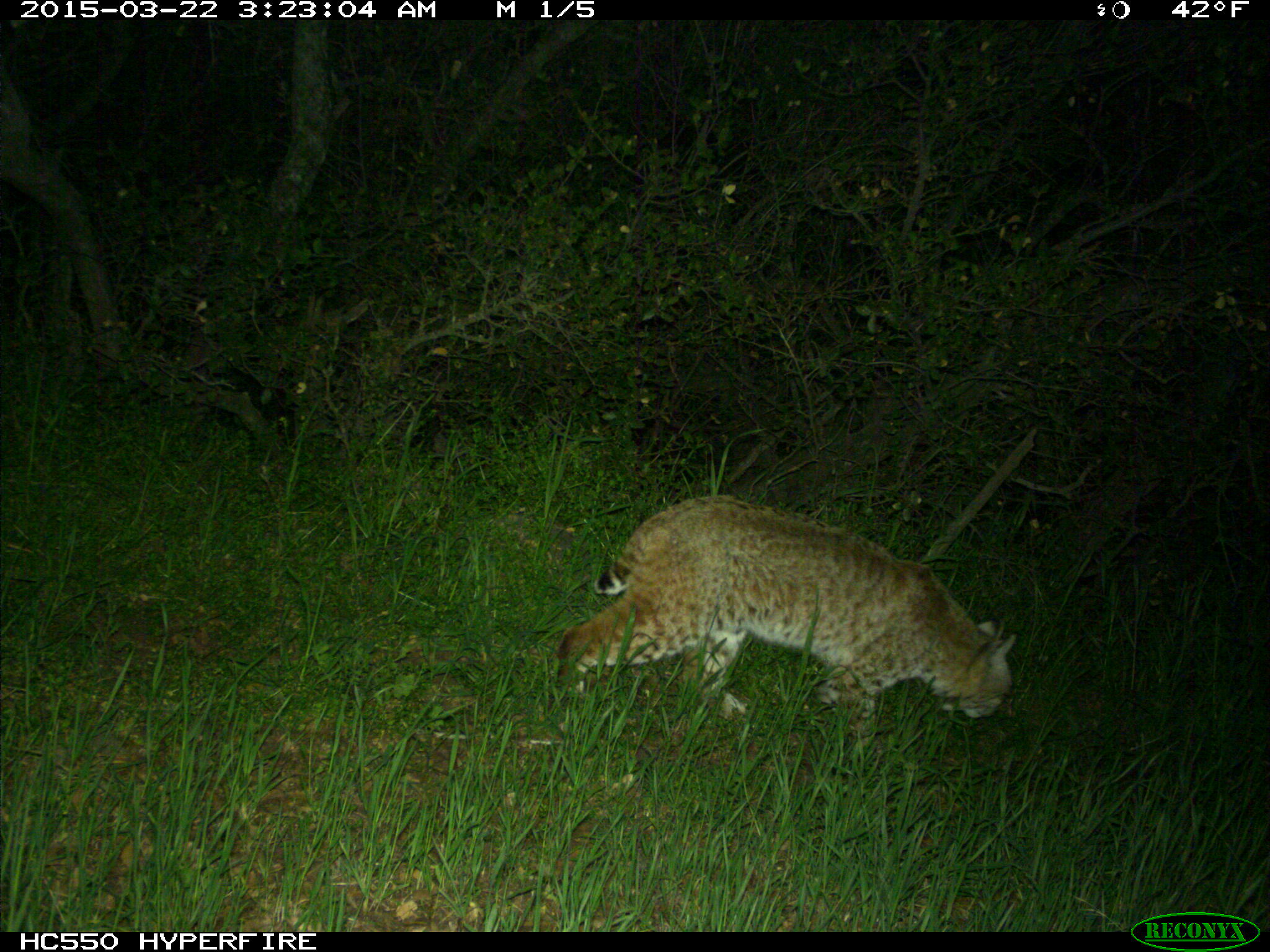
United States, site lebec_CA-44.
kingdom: Animalia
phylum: Chordata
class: Mammalia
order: Carnivora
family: Felidae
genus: Lynx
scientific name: Lynx rufus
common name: bobcat